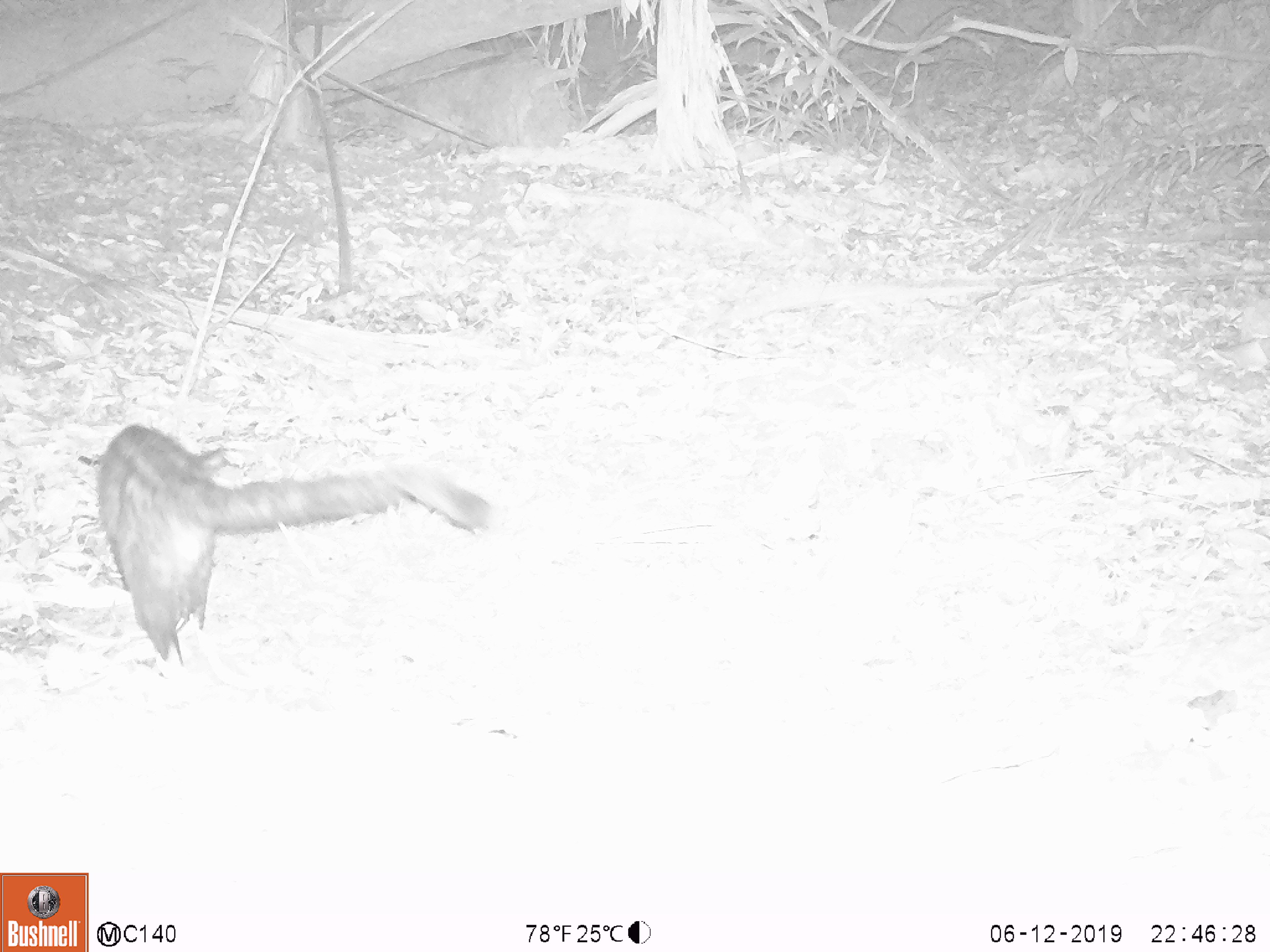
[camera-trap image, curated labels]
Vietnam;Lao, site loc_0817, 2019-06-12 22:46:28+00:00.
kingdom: Animalia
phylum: Chordata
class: Mammalia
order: Carnivora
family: Viverridae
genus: Paradoxurus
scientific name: Paradoxurus hermaphroditus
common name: common palm civet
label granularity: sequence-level